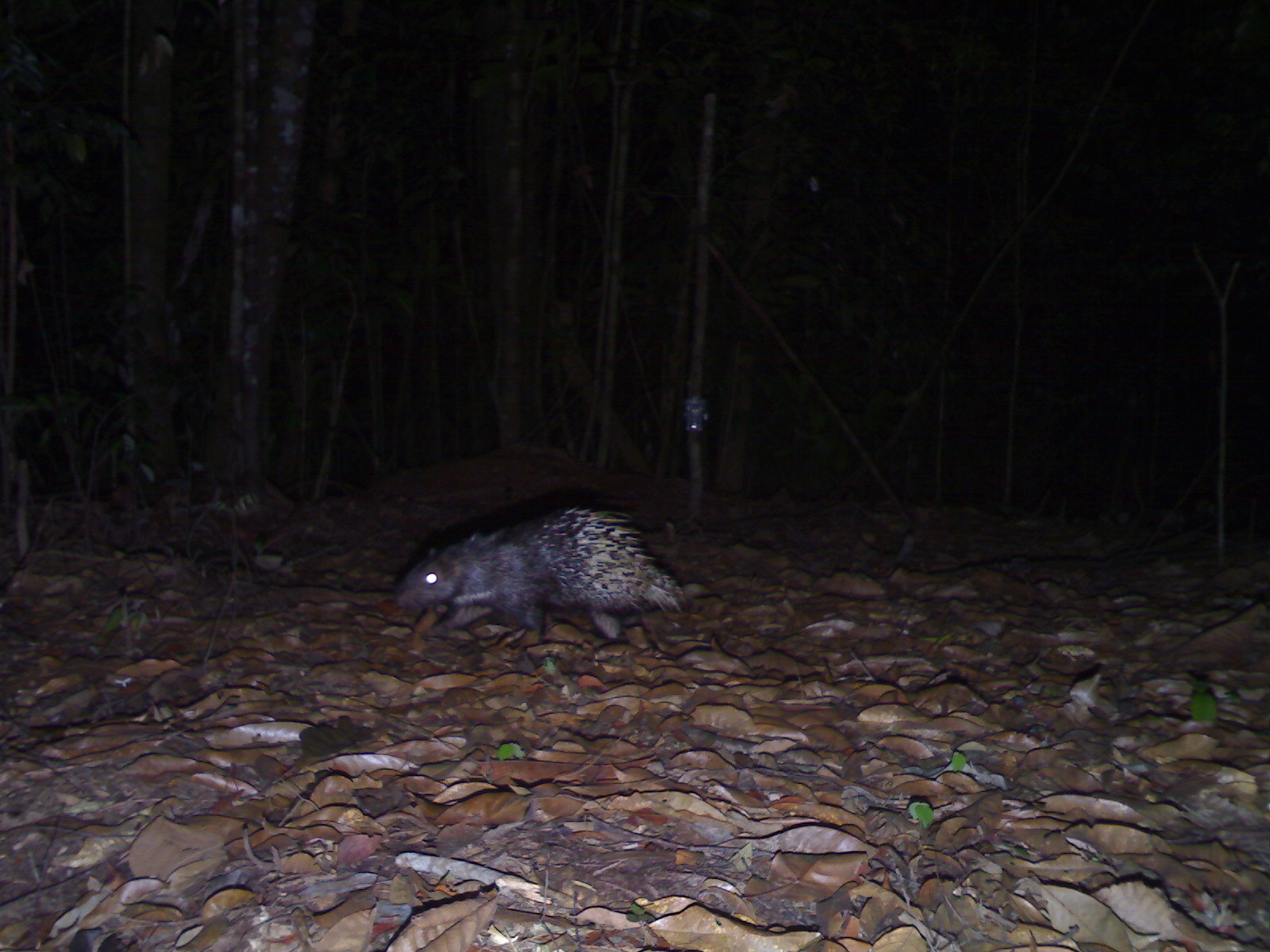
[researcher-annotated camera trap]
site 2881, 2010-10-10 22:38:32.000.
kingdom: Animalia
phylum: Chordata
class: Mammalia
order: Rodentia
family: Hystricidae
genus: Hystrix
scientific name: Hystrix brachyura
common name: east asian porcupine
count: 1